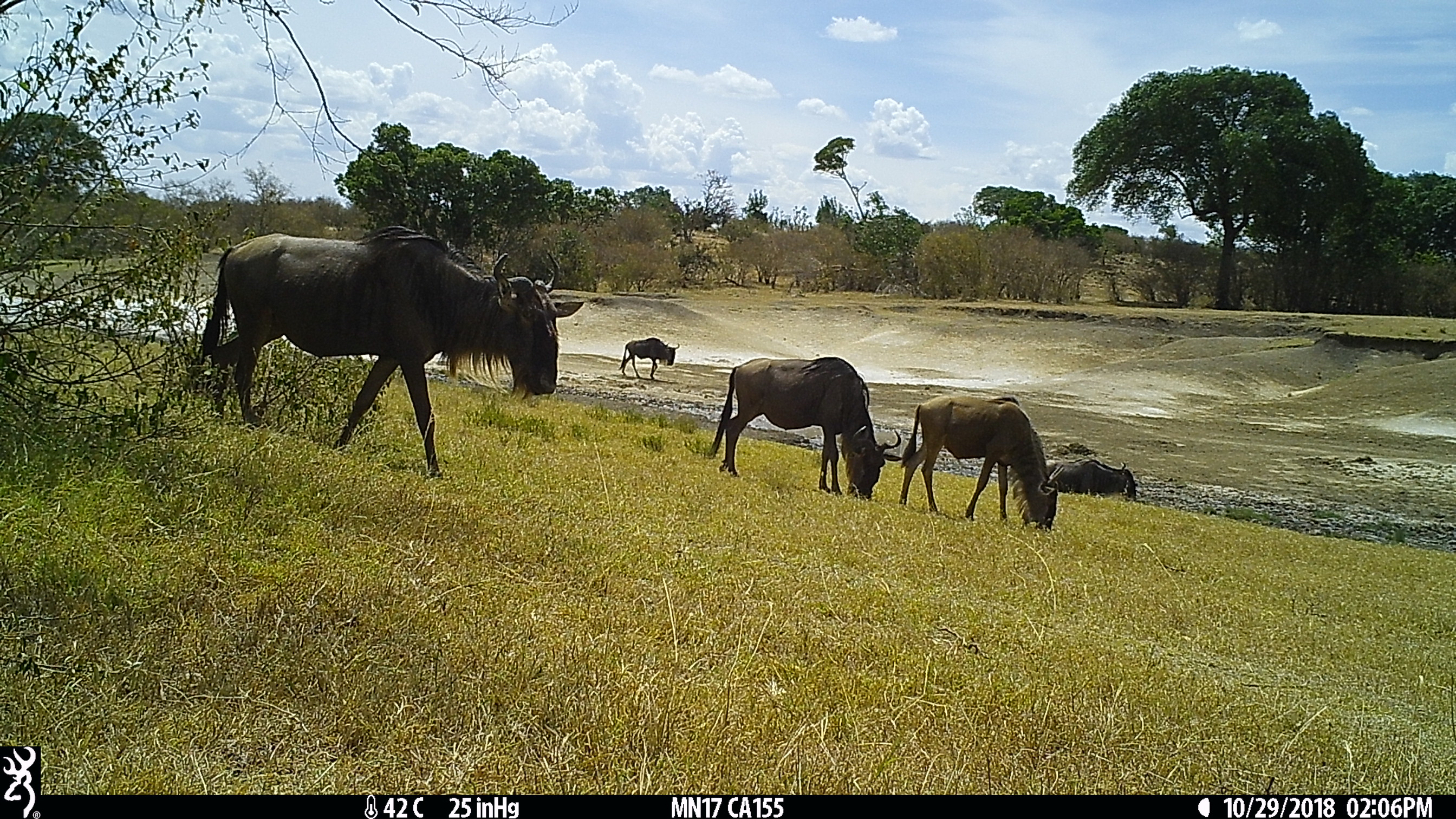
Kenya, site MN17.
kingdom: Animalia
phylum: Chordata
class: Mammalia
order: Artiodactyla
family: Bovidae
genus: Connochaetes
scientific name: Connochaetes taurinus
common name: blue wildebeest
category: wildebeest